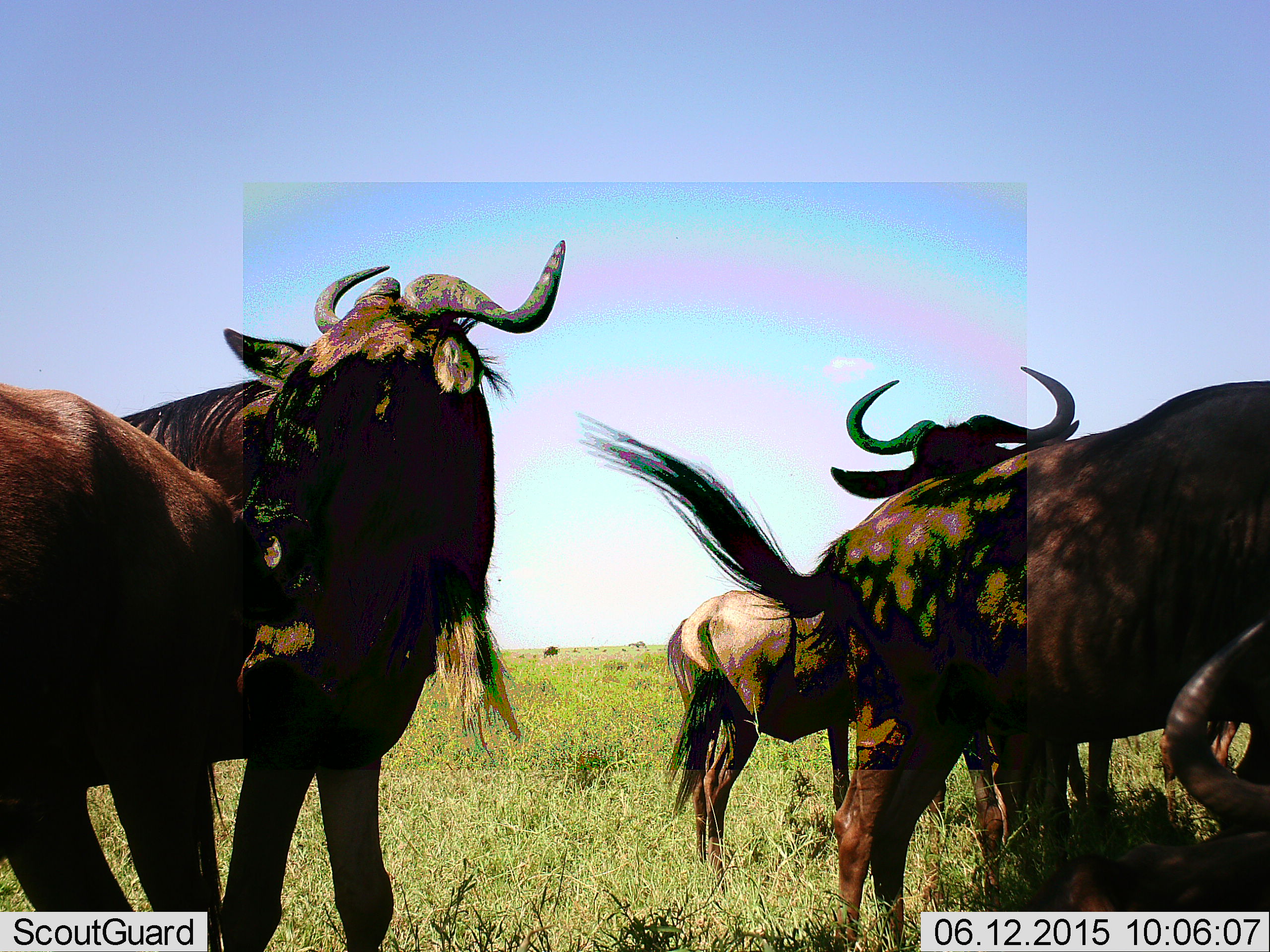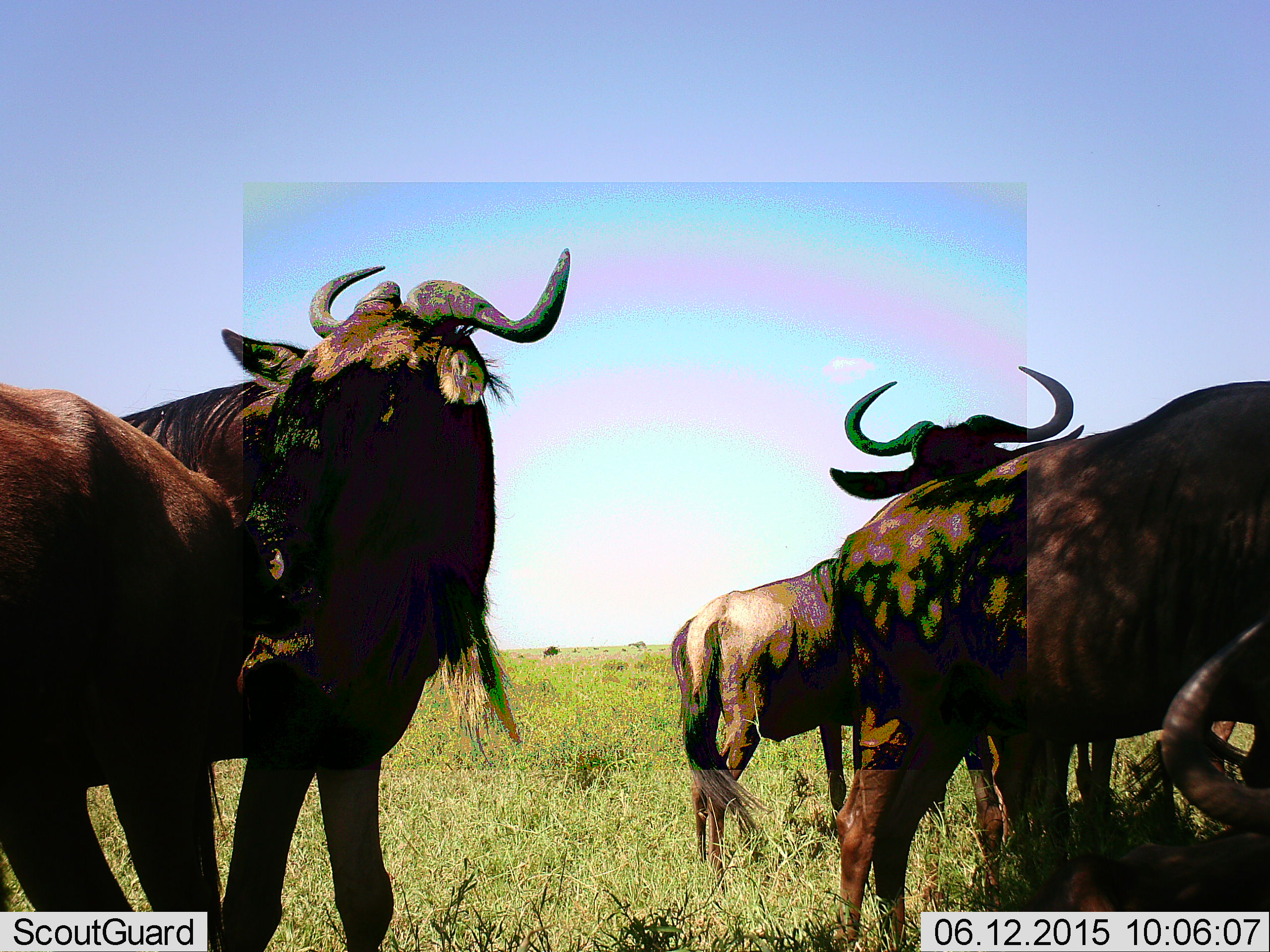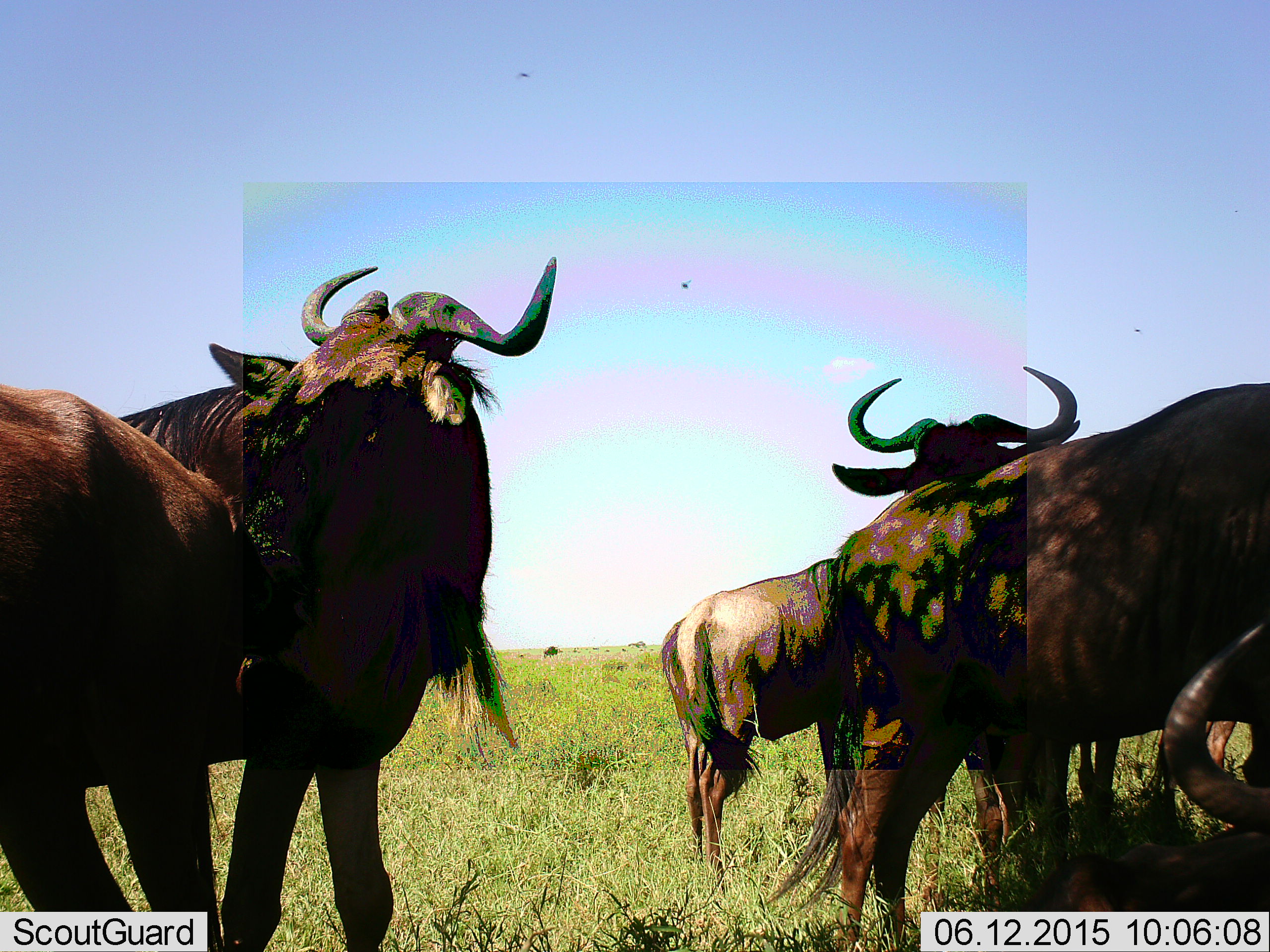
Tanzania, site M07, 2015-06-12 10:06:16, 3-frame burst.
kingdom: Animalia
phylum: Chordata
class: Mammalia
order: Artiodactyla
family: Bovidae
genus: Connochaetes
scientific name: Connochaetes taurinus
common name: blue wildebeest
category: wildebeest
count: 5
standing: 73%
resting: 55%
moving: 9%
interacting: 18%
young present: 9%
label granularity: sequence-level